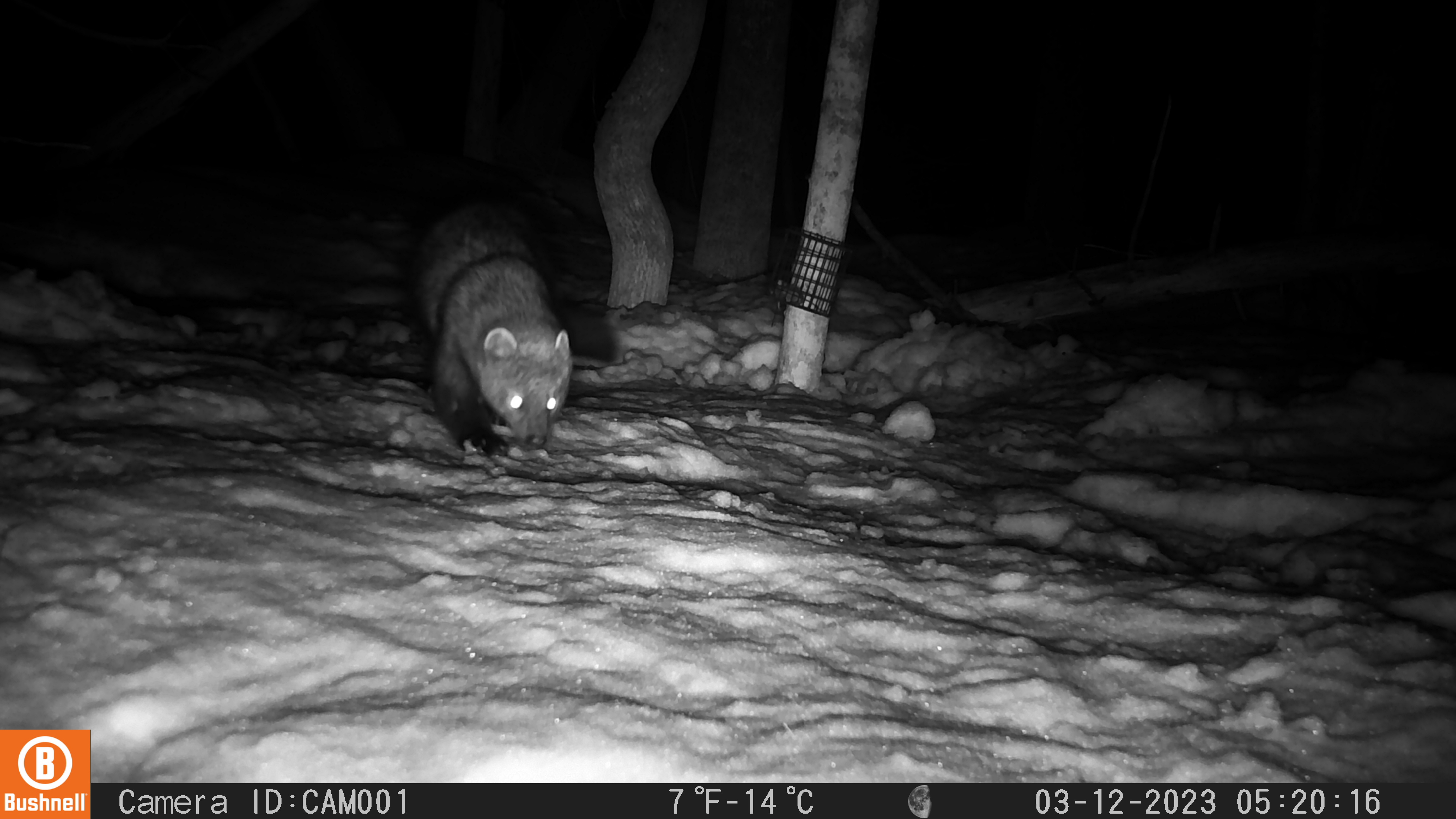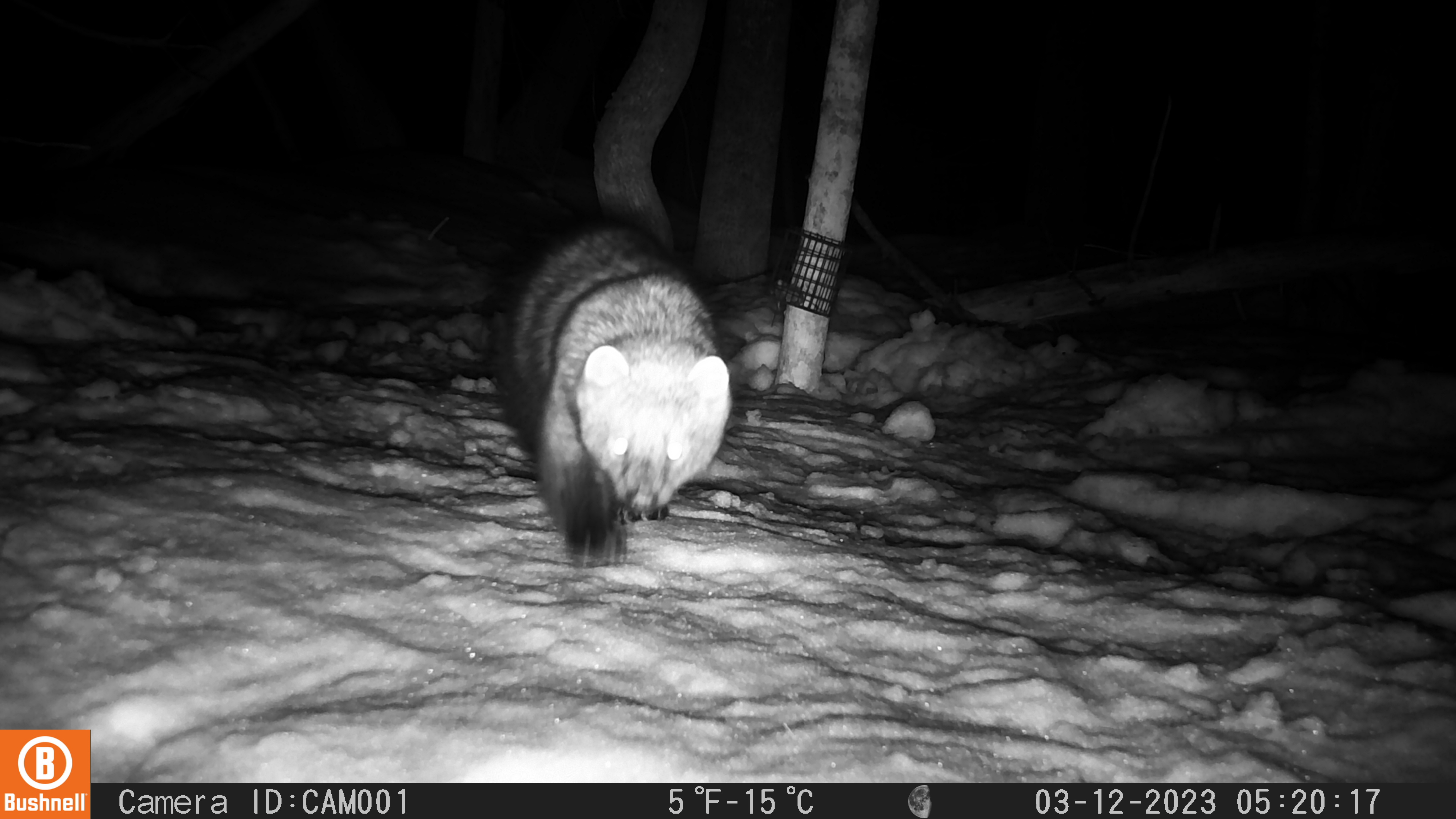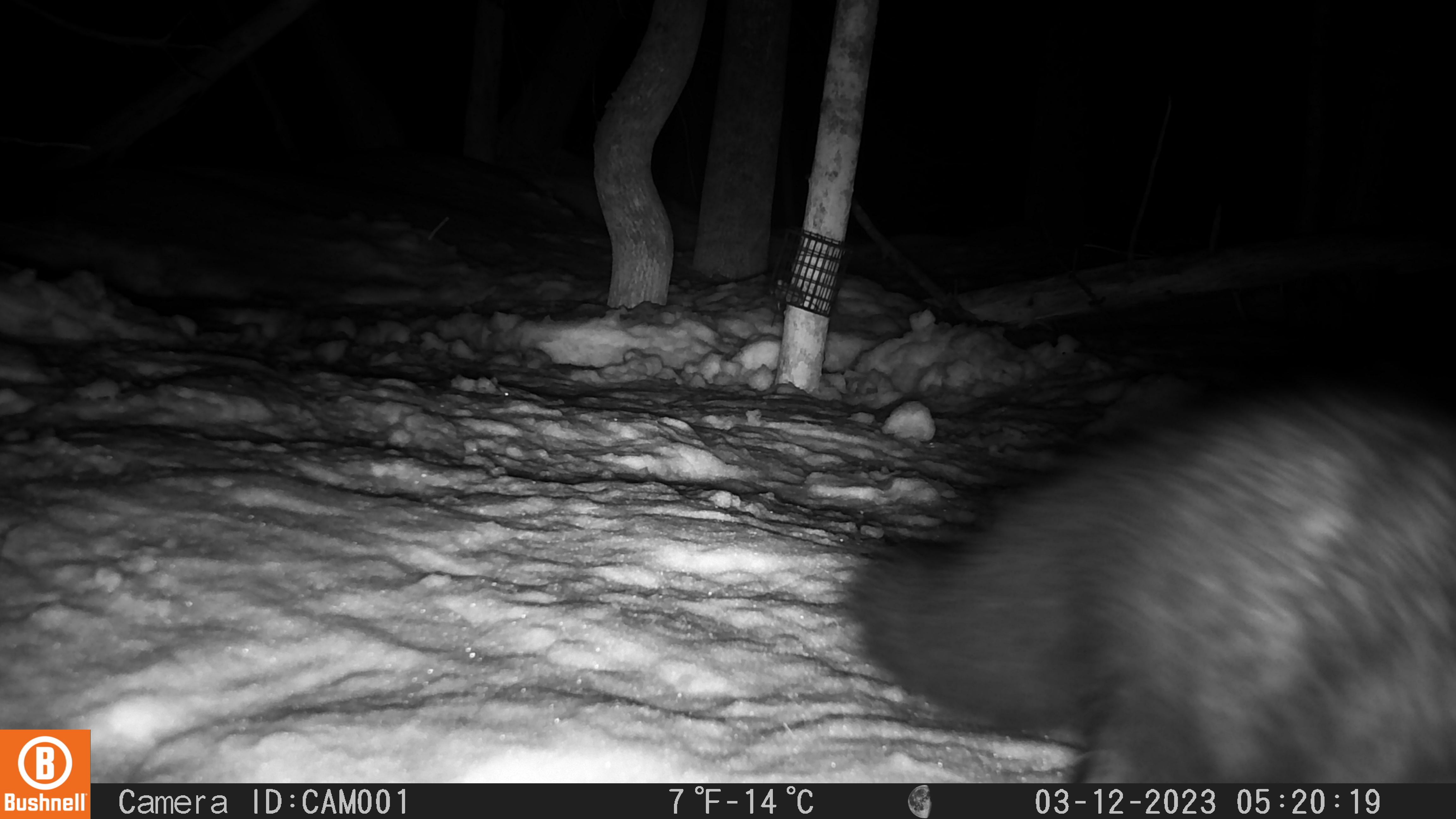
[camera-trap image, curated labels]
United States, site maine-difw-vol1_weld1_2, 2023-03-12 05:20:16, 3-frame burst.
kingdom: Animalia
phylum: Chordata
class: Mammalia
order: Carnivora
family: Mustelidae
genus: Pekania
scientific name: Pekania pennanti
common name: fisher